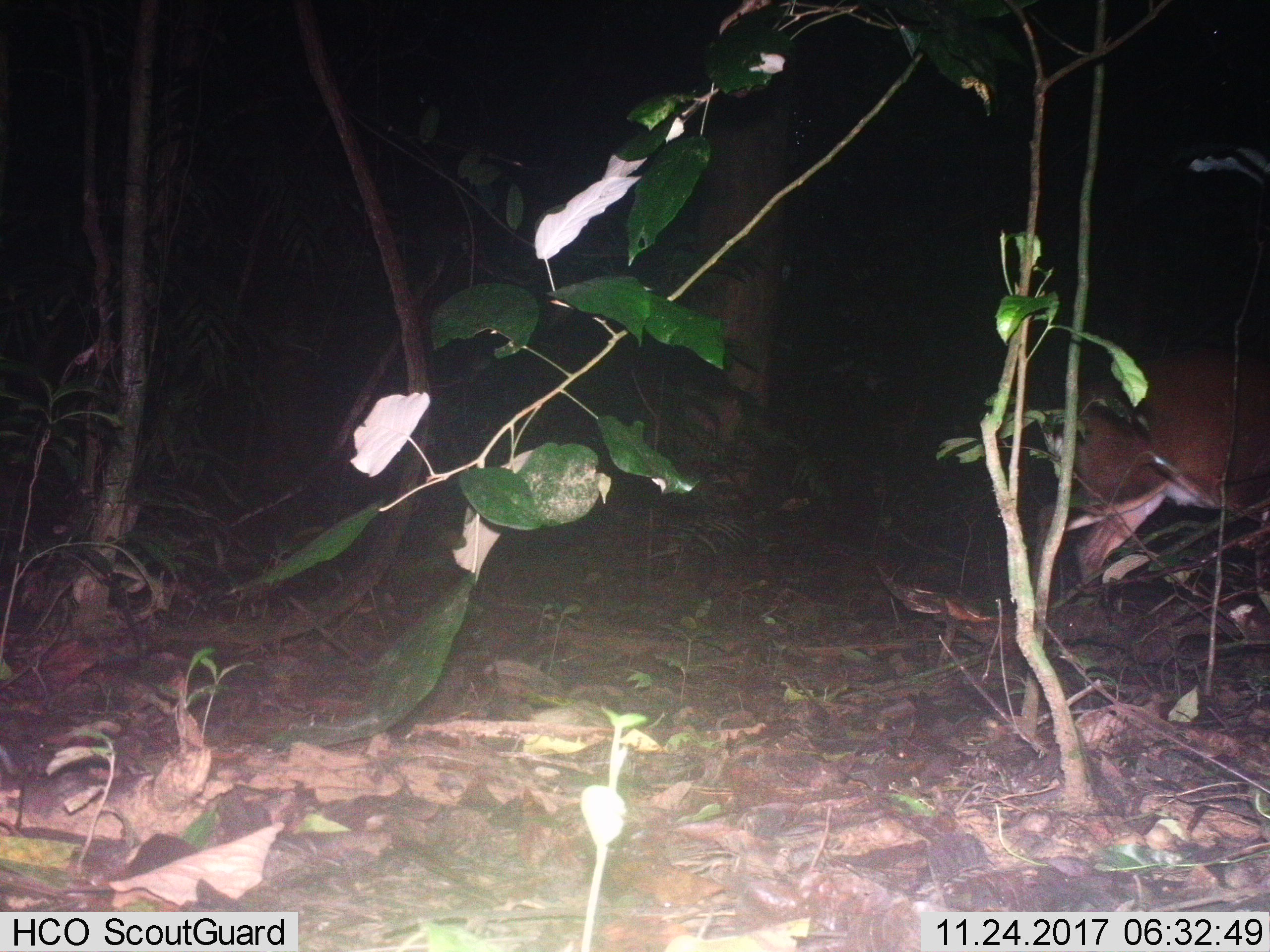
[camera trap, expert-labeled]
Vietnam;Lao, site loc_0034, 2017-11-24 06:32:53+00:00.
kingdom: Animalia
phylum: Chordata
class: Mammalia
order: Artiodactyla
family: Cervidae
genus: Muntiacus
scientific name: Muntiacus vuquangensis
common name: large-antlered muntjac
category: large antlered muntjac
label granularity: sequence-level